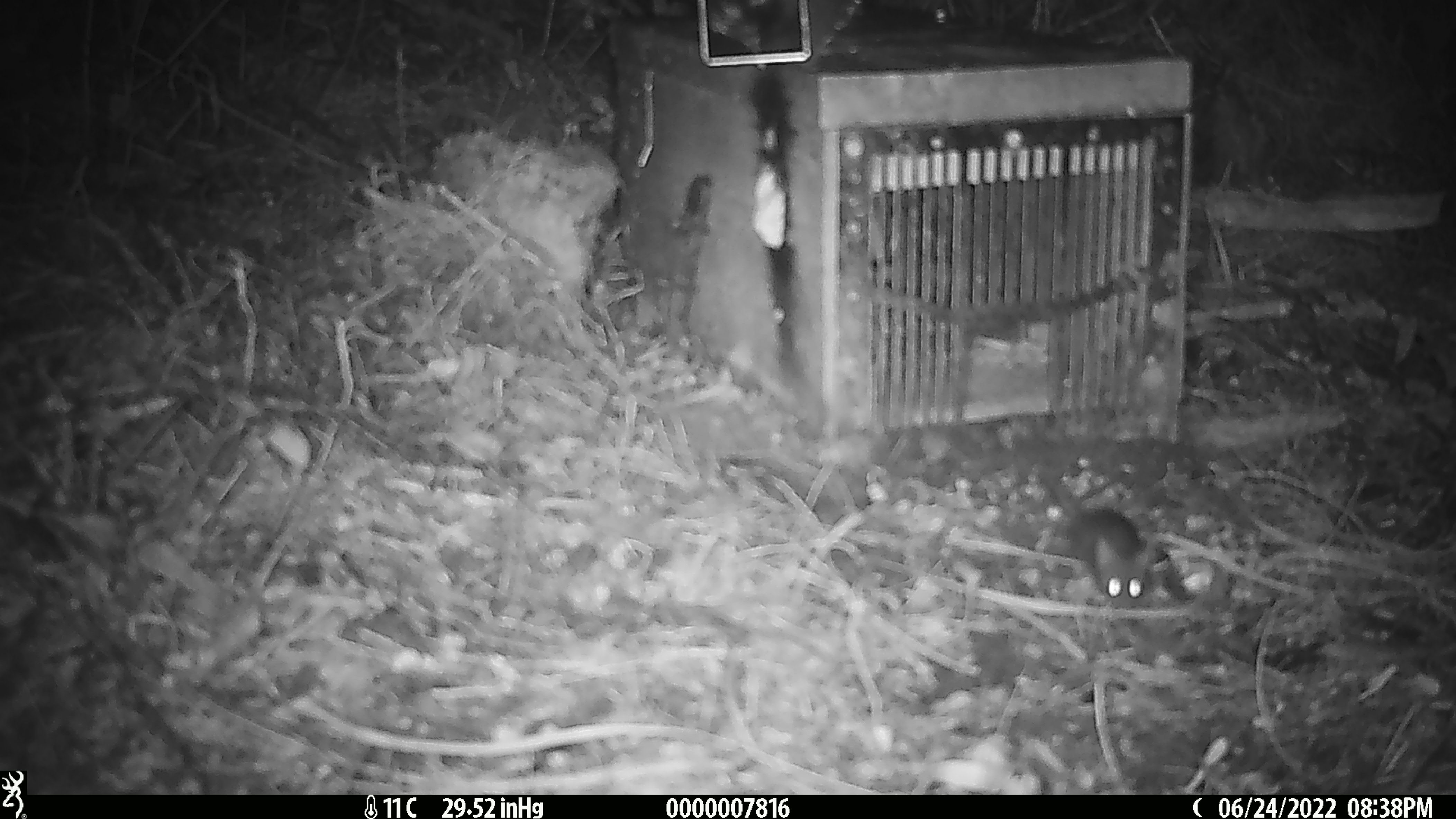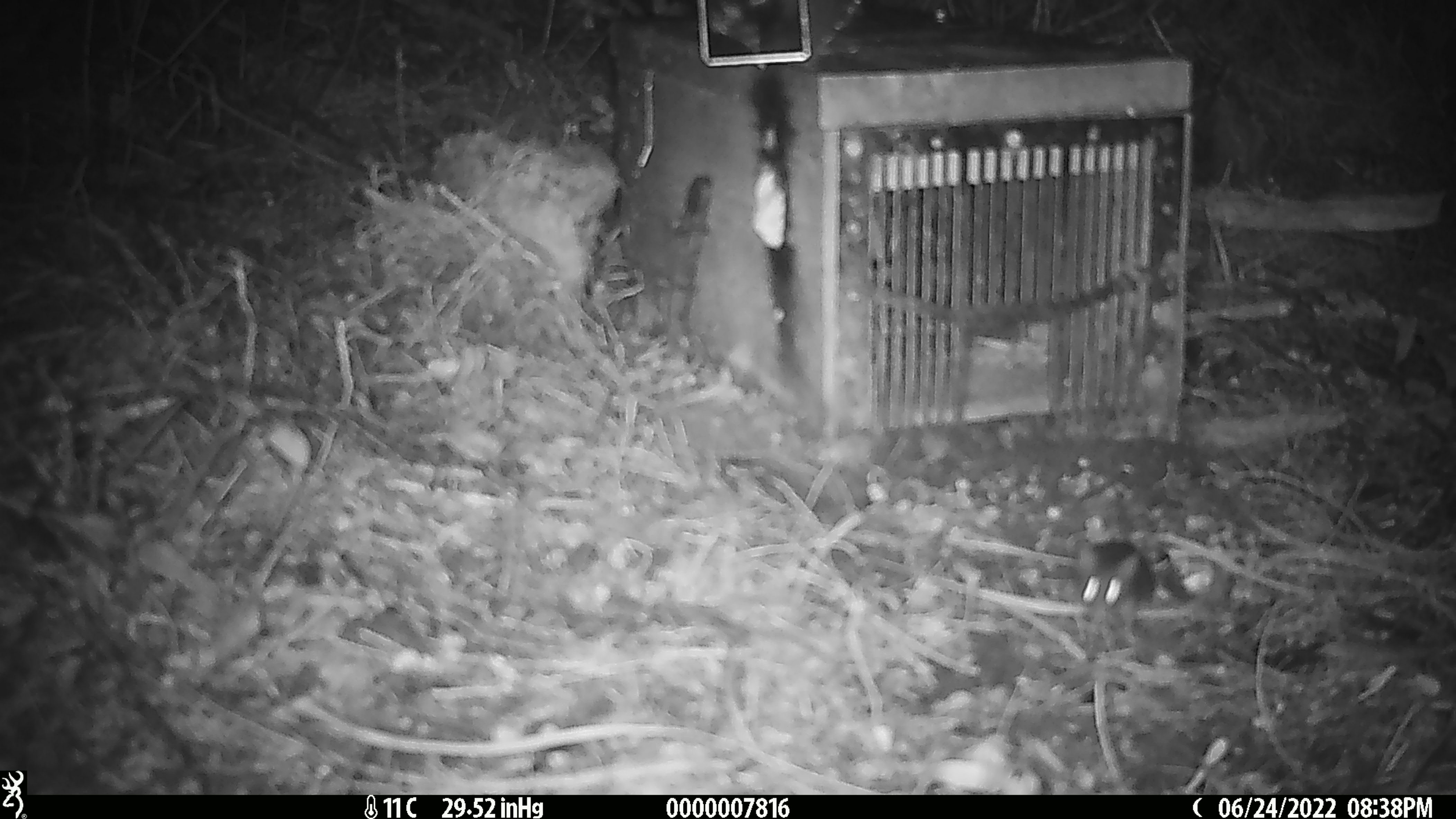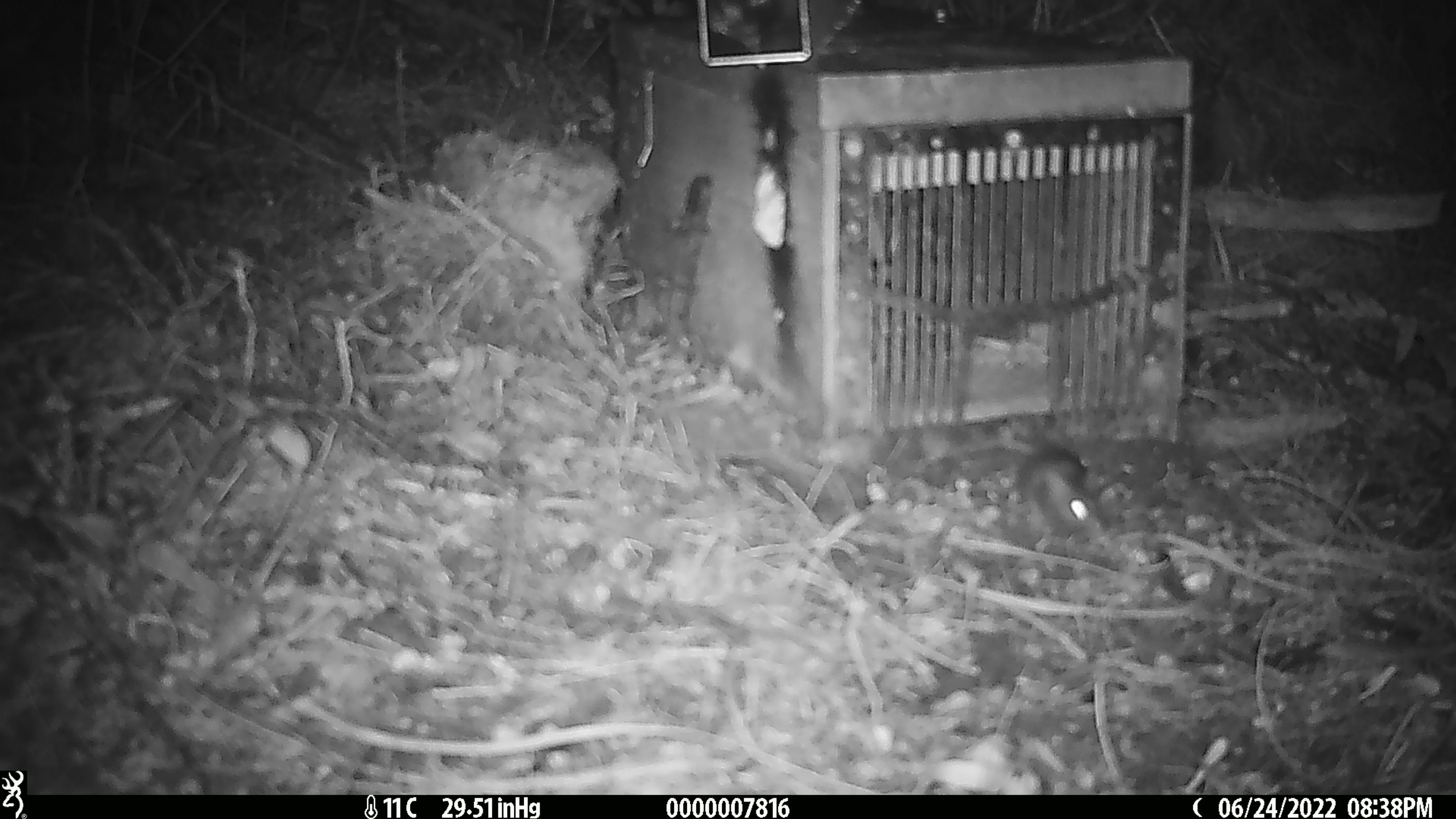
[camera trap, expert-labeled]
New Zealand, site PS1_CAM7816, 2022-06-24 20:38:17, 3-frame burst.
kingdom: Animalia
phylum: Chordata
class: Mammalia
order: Rodentia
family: Muridae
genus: Mus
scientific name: Mus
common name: mouse